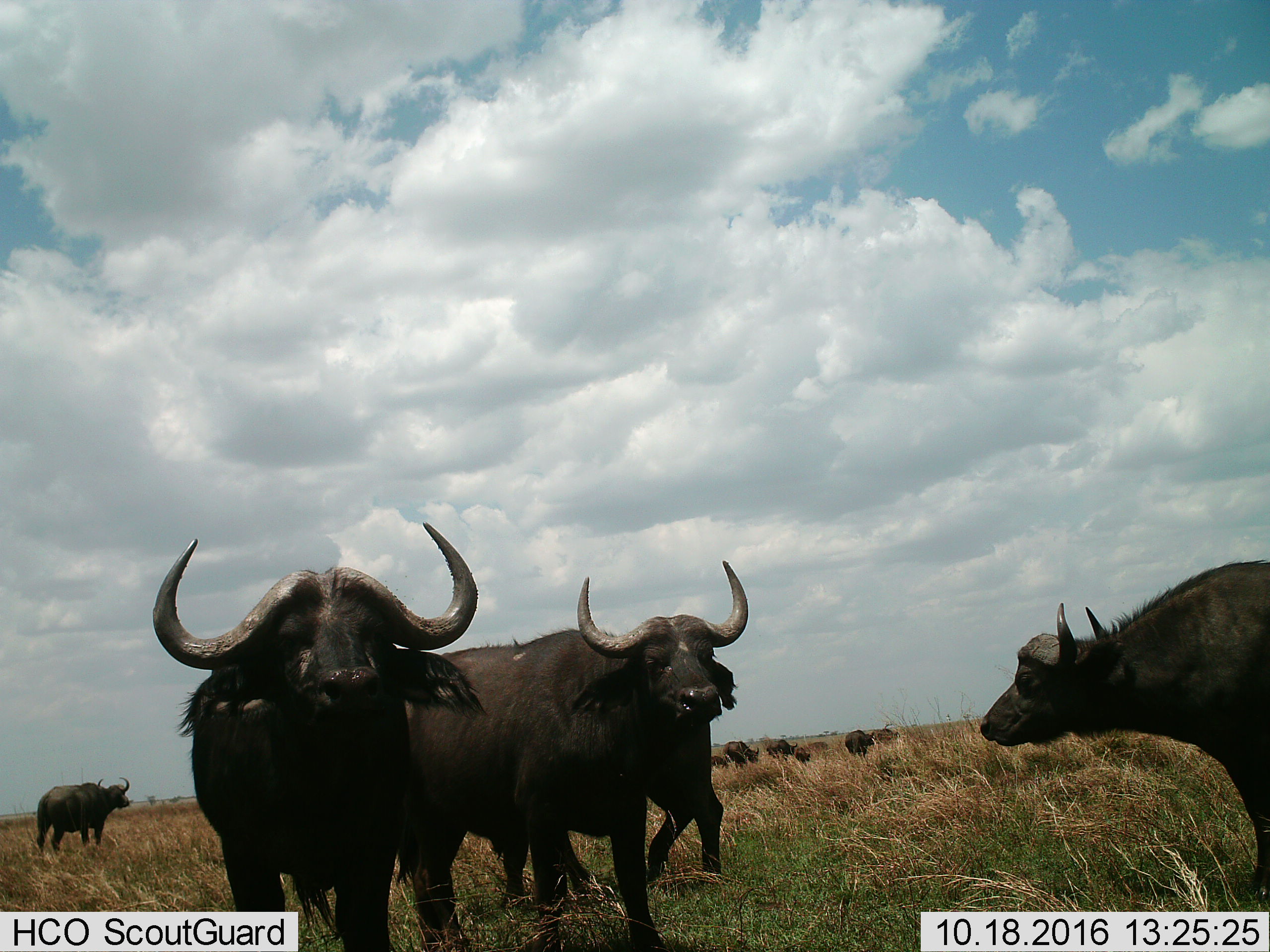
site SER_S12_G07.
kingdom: Animalia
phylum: Chordata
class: Mammalia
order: Artiodactyla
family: Bovidae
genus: Syncerus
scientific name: Syncerus caffer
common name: african buffalo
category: buffalo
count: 11-50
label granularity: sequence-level